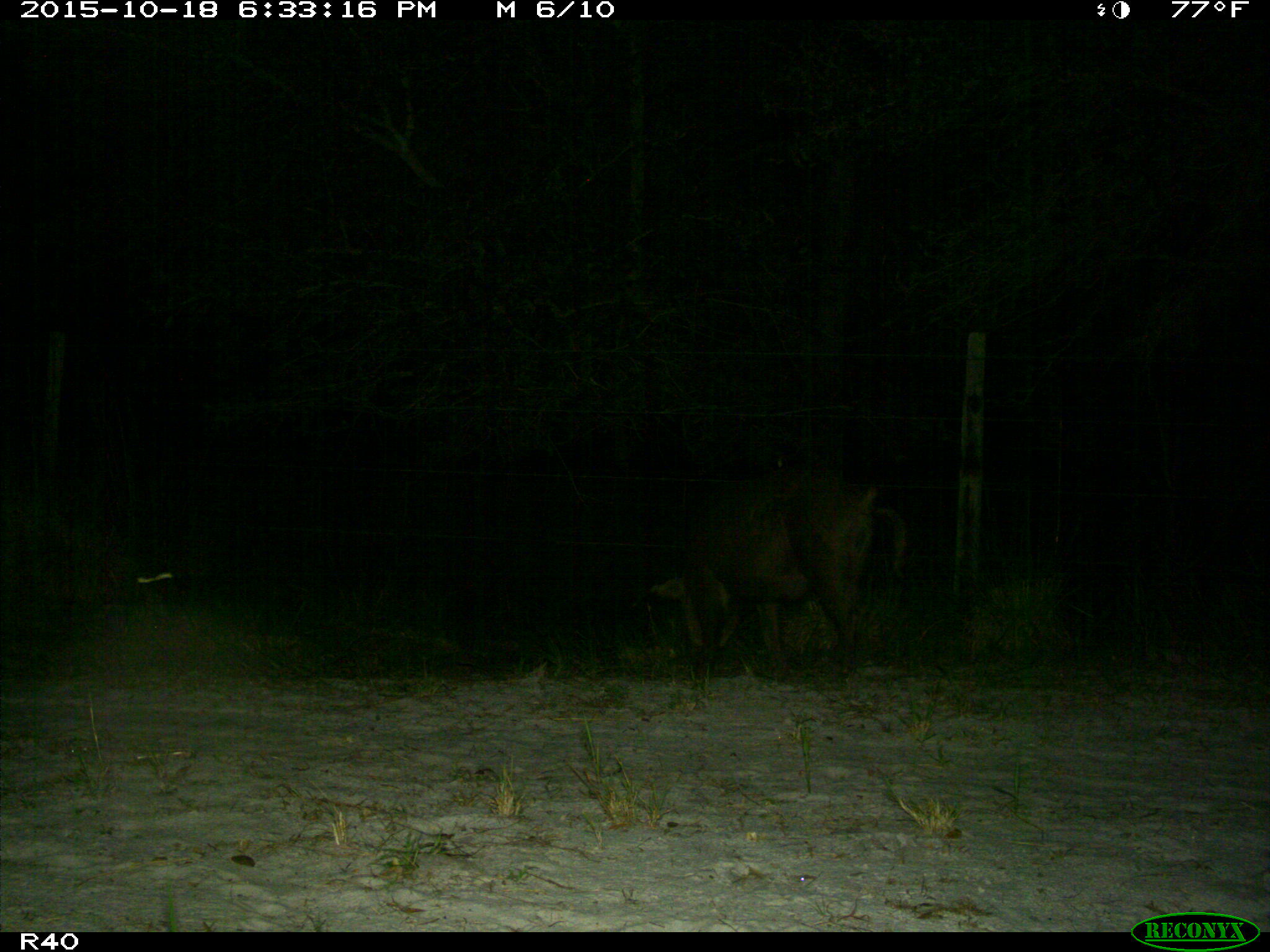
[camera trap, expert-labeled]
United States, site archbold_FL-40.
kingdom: Animalia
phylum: Chordata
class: Mammalia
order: Artiodactyla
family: Suidae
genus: Sus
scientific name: Sus scrofa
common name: wild boar